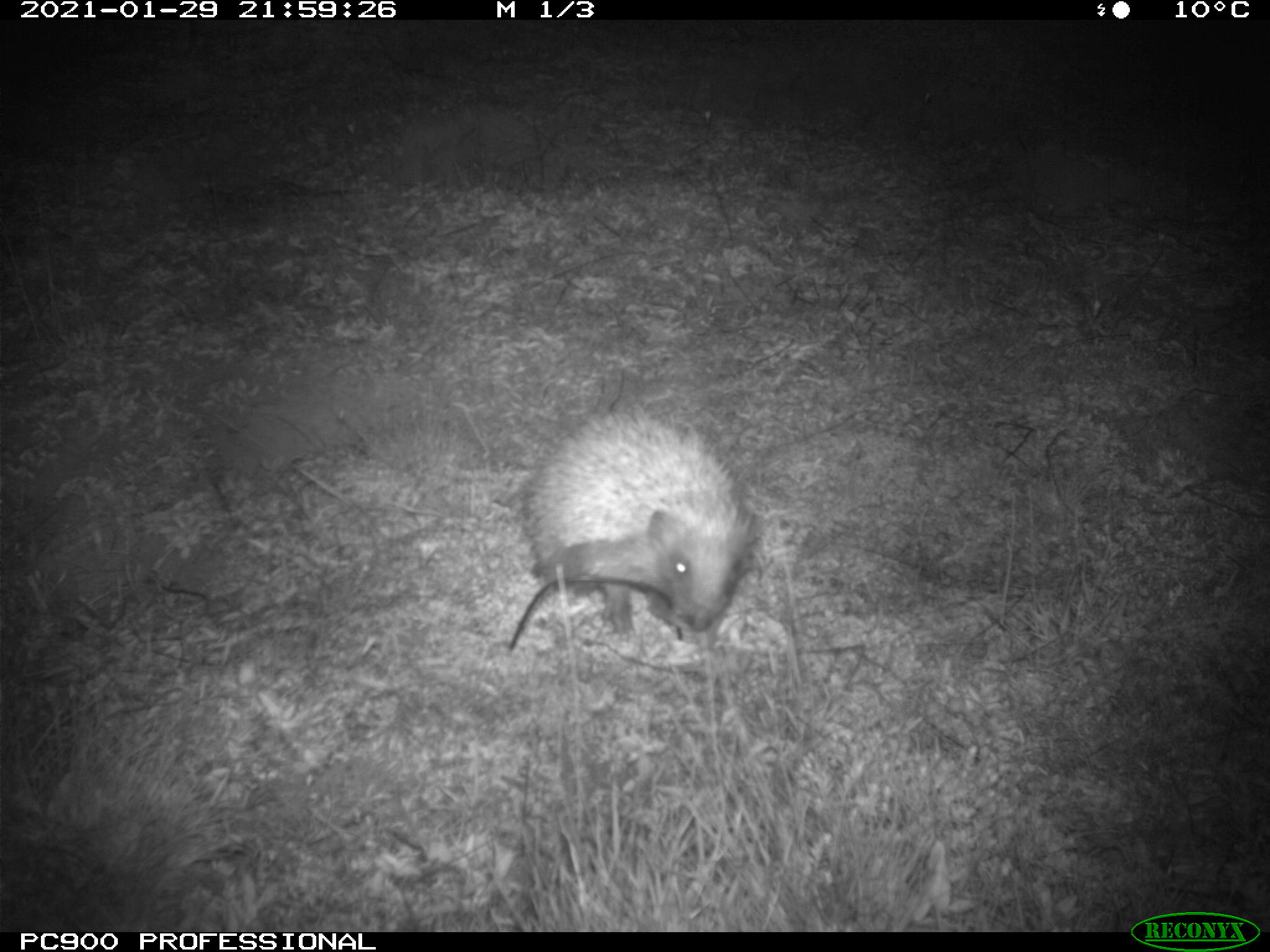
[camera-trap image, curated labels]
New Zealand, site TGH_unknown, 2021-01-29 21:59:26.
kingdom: Animalia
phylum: Chordata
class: Mammalia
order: Eulipotyphla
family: Erinaceidae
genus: Erinaceus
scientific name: Erinaceus europaeus europaeus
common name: european hedgehog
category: hedgehog